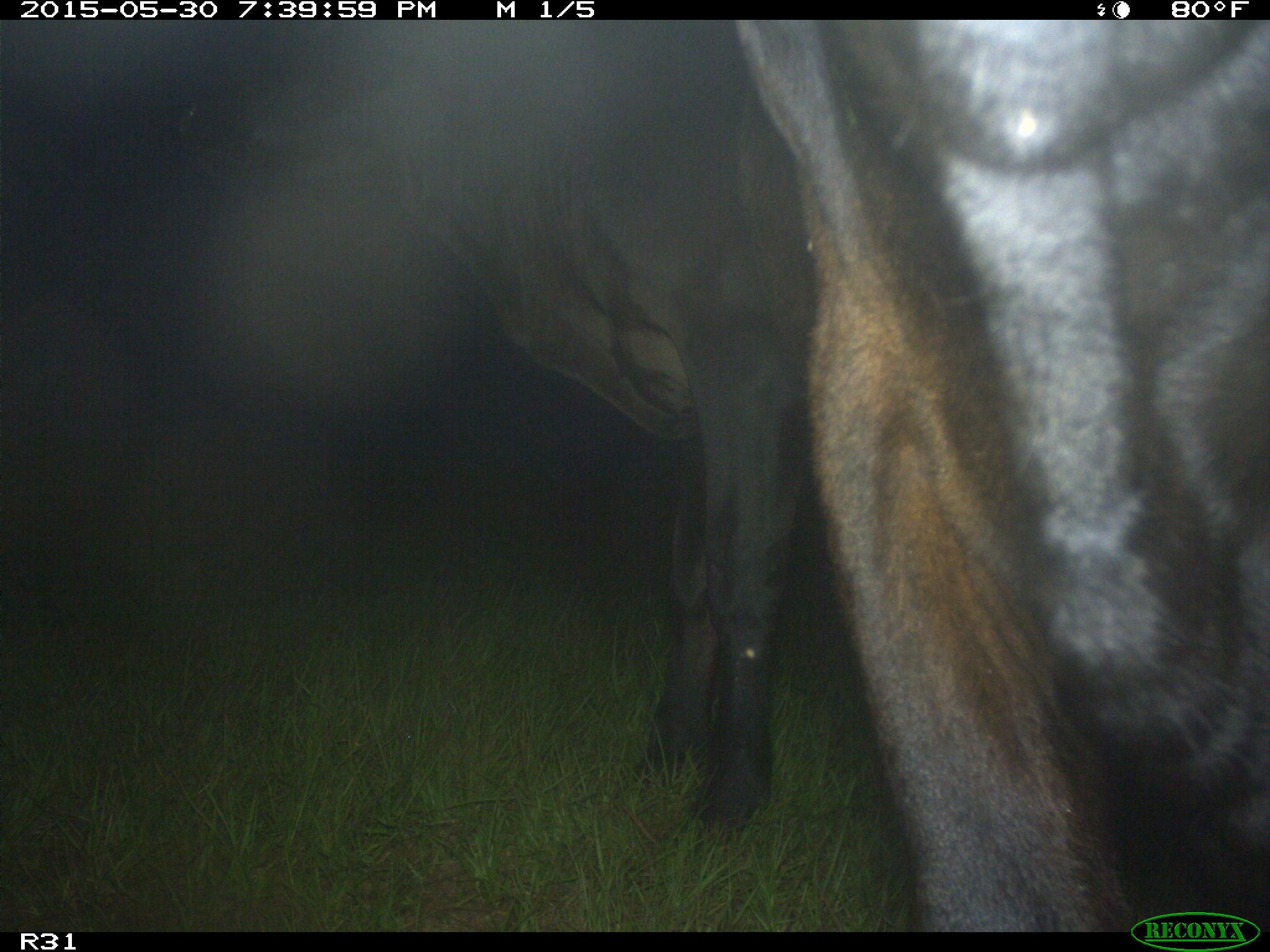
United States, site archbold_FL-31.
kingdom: Animalia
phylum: Chordata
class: Mammalia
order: Artiodactyla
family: Bovidae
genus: Bos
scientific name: Bos taurus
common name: domestic cow